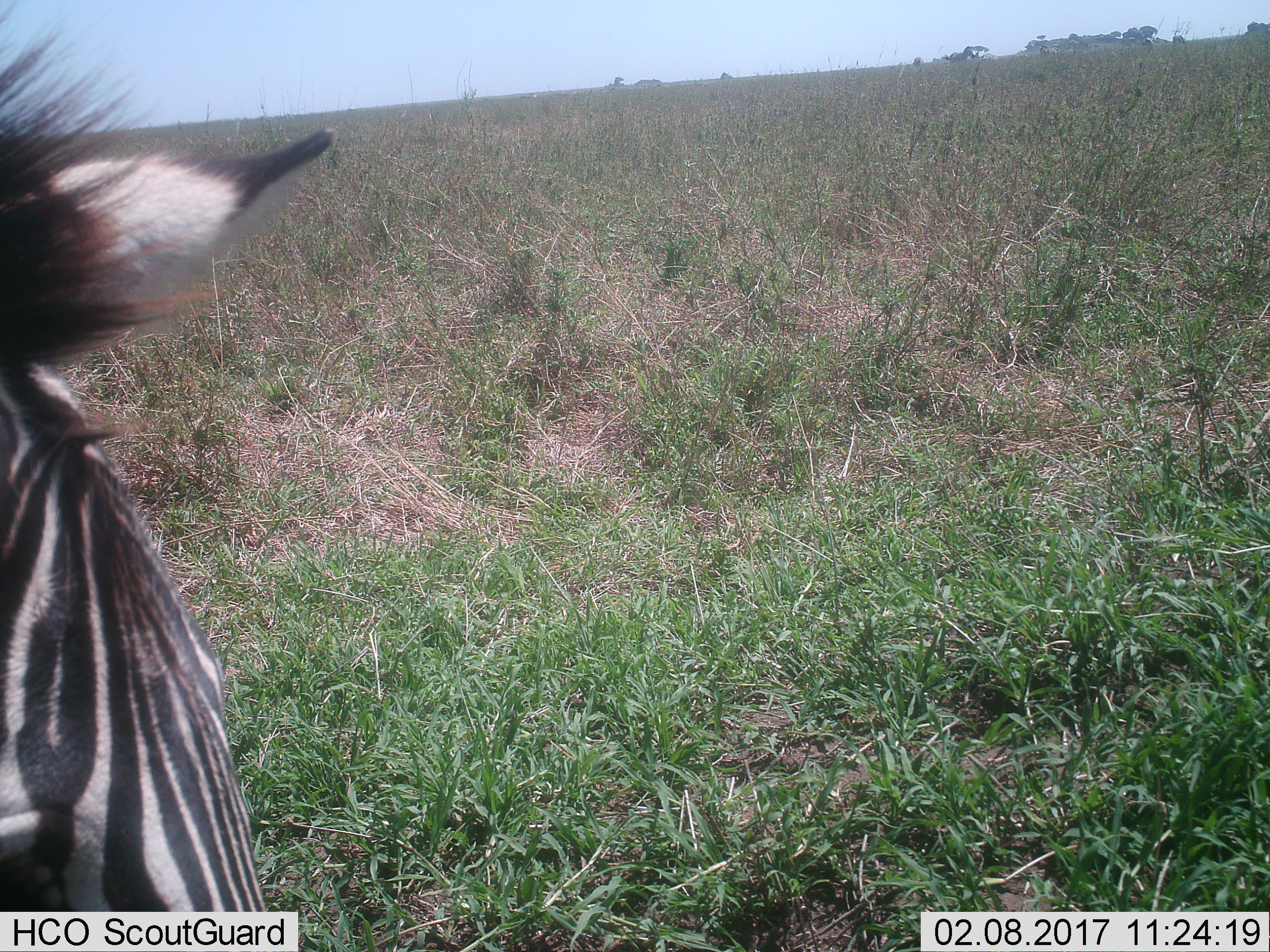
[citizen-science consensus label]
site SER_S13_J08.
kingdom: Animalia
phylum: Chordata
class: Mammalia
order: Perissodactyla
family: Equidae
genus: Equus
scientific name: Equus quagga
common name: plains zebra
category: zebraplains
Zebraplains (plains zebra) (Equus quagga), count 1. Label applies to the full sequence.